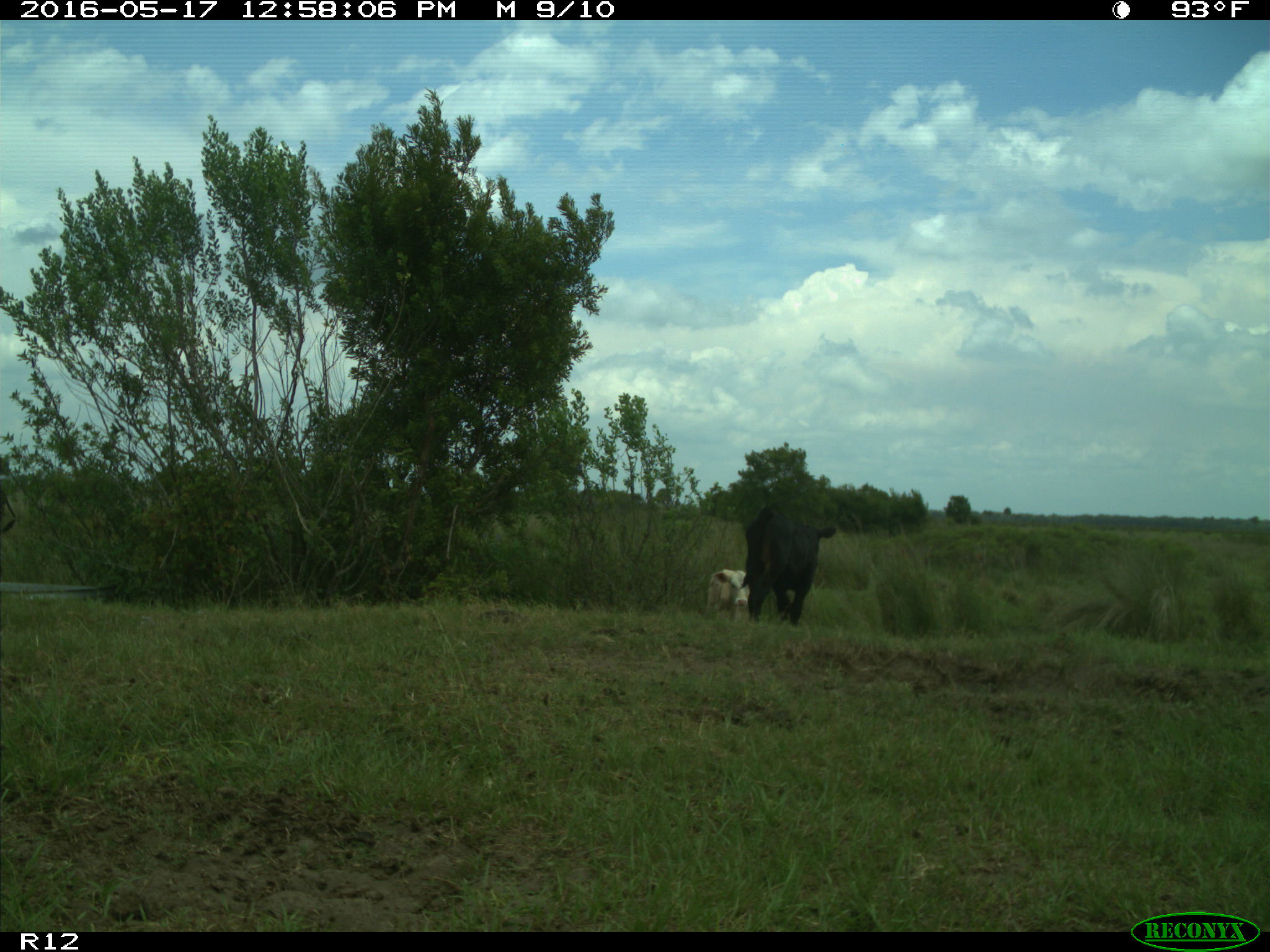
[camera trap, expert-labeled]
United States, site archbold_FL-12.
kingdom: Animalia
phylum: Chordata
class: Mammalia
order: Artiodactyla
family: Bovidae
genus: Bos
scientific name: Bos taurus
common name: domestic cow